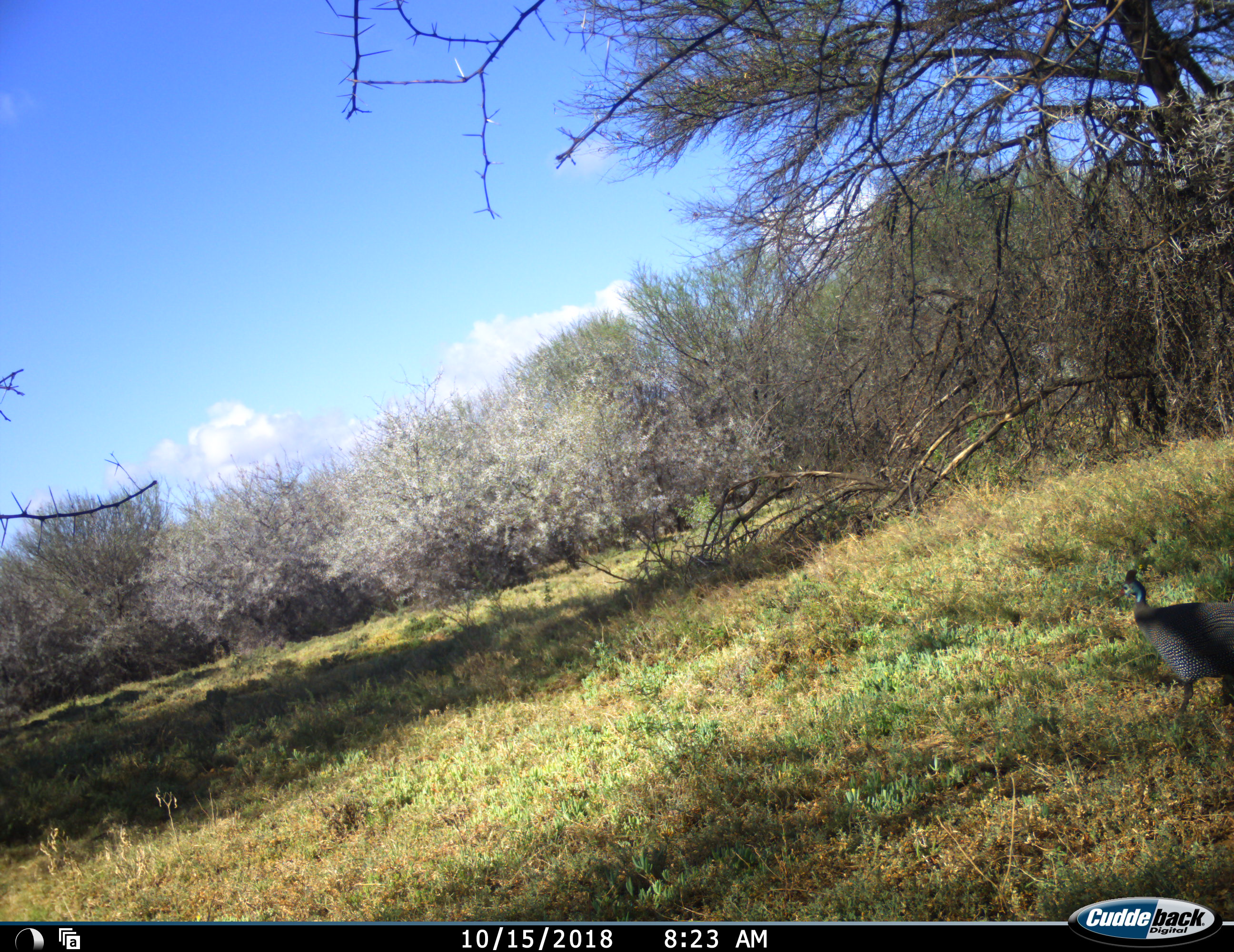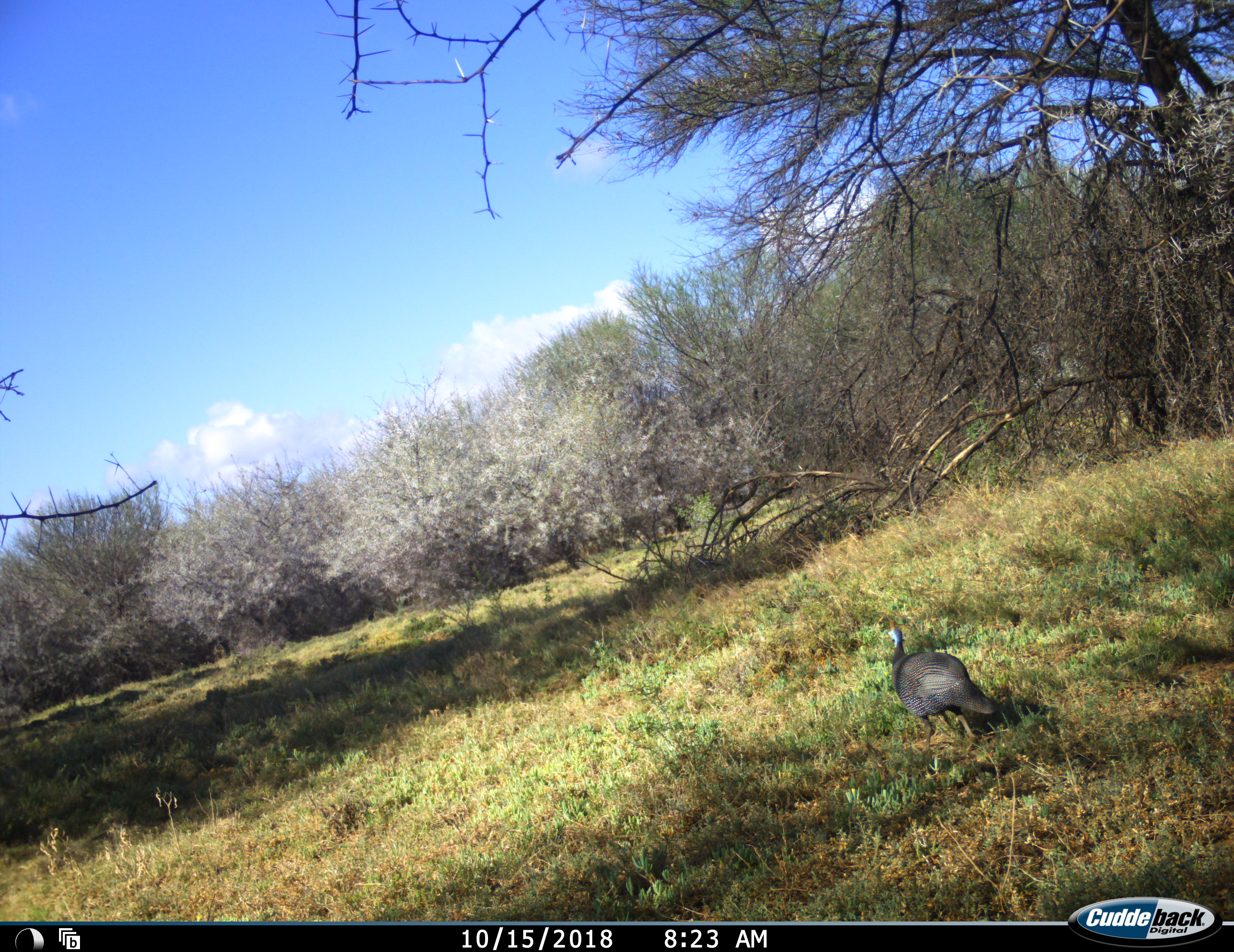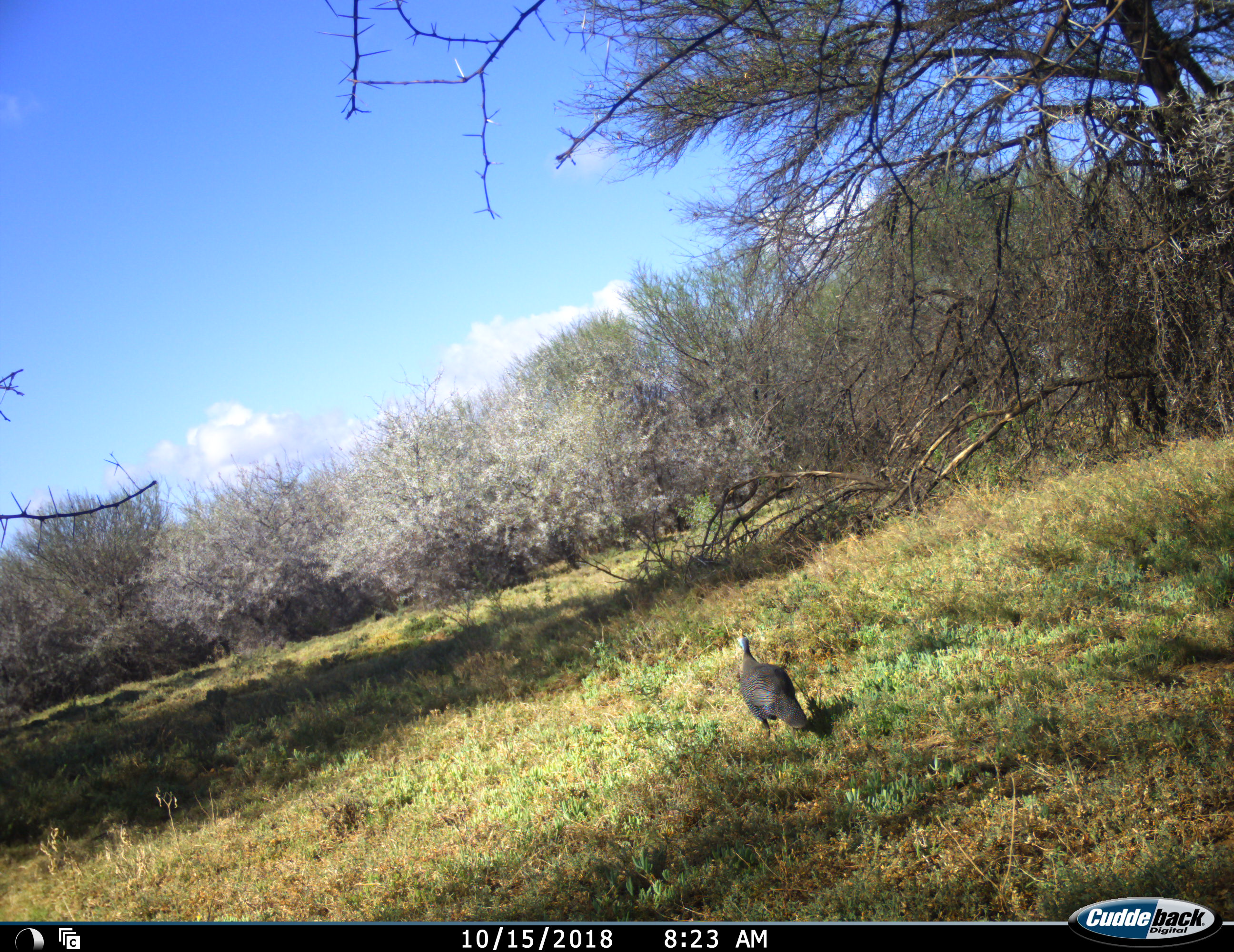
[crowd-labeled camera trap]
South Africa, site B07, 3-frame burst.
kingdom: Animalia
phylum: Chordata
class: Aves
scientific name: Aves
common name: bird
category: birdother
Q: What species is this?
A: Birdother (bird) (Aves).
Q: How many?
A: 1.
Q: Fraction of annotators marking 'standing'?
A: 11%.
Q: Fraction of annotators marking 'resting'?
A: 0%.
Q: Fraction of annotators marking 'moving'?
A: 100%.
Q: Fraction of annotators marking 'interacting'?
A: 0%.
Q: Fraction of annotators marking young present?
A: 0%.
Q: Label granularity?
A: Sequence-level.